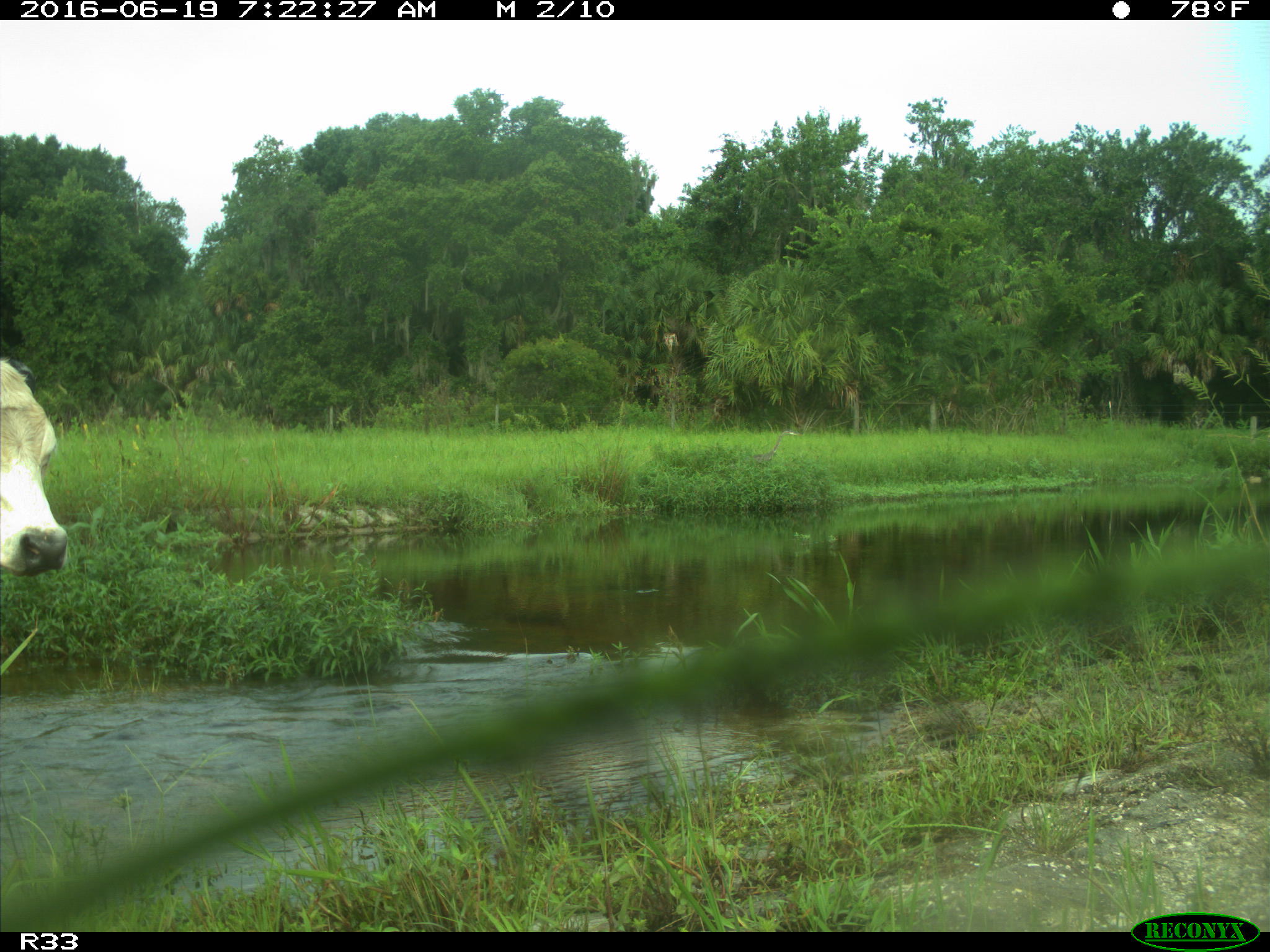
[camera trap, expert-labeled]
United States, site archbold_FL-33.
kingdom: Animalia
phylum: Chordata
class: Mammalia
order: Artiodactyla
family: Bovidae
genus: Bos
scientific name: Bos taurus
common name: domestic cow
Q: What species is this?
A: Bos taurus (domestic cow).